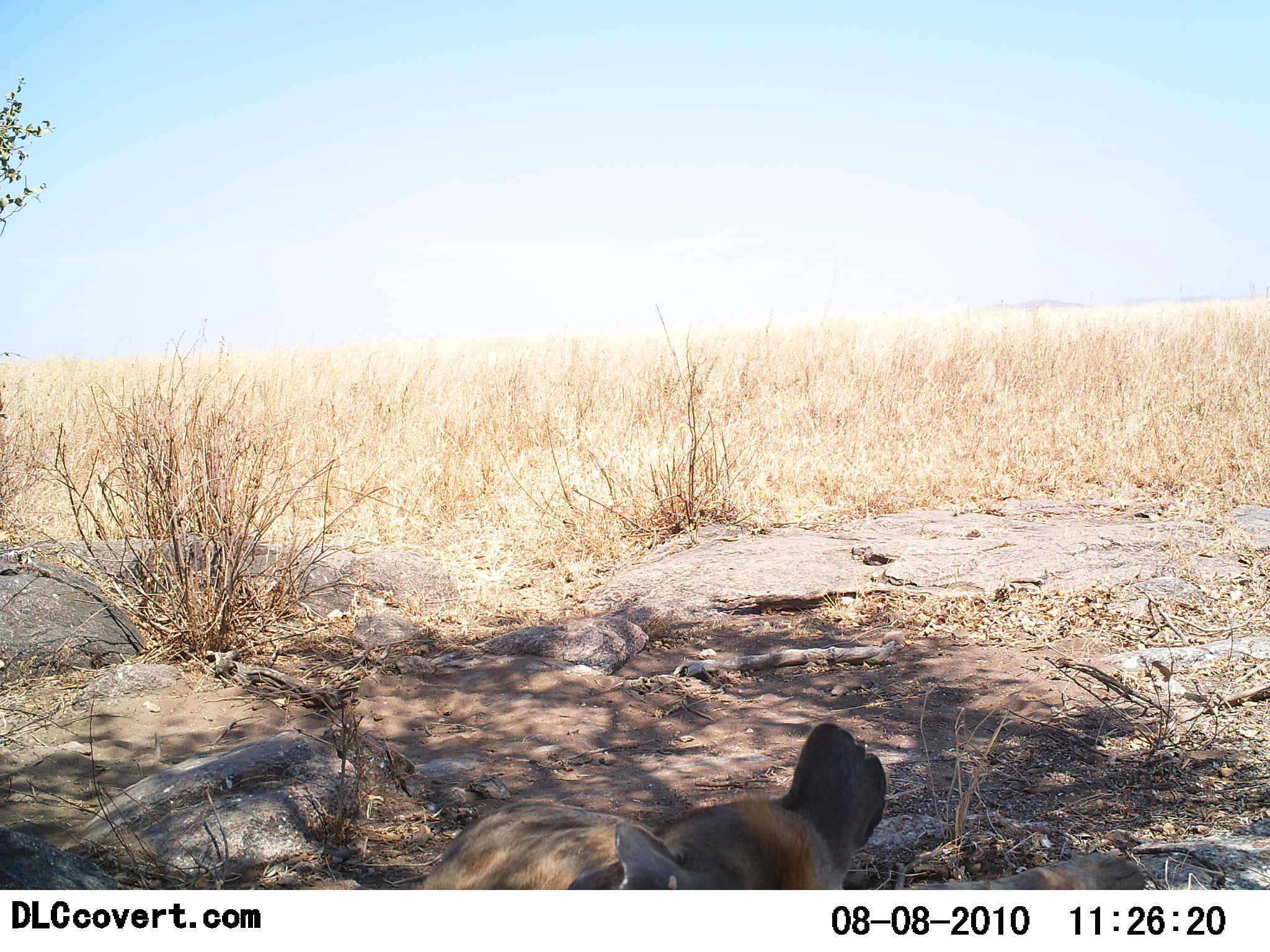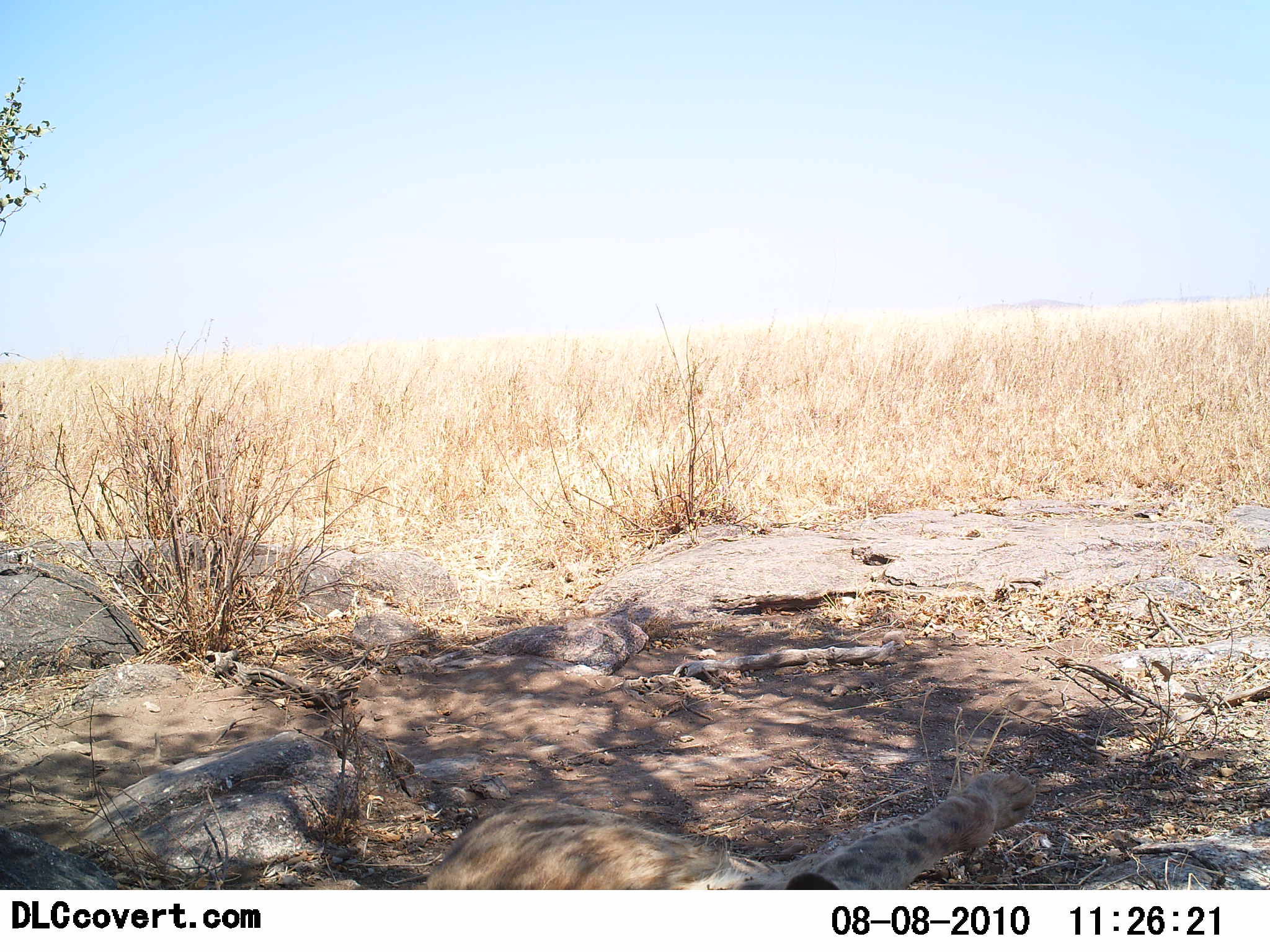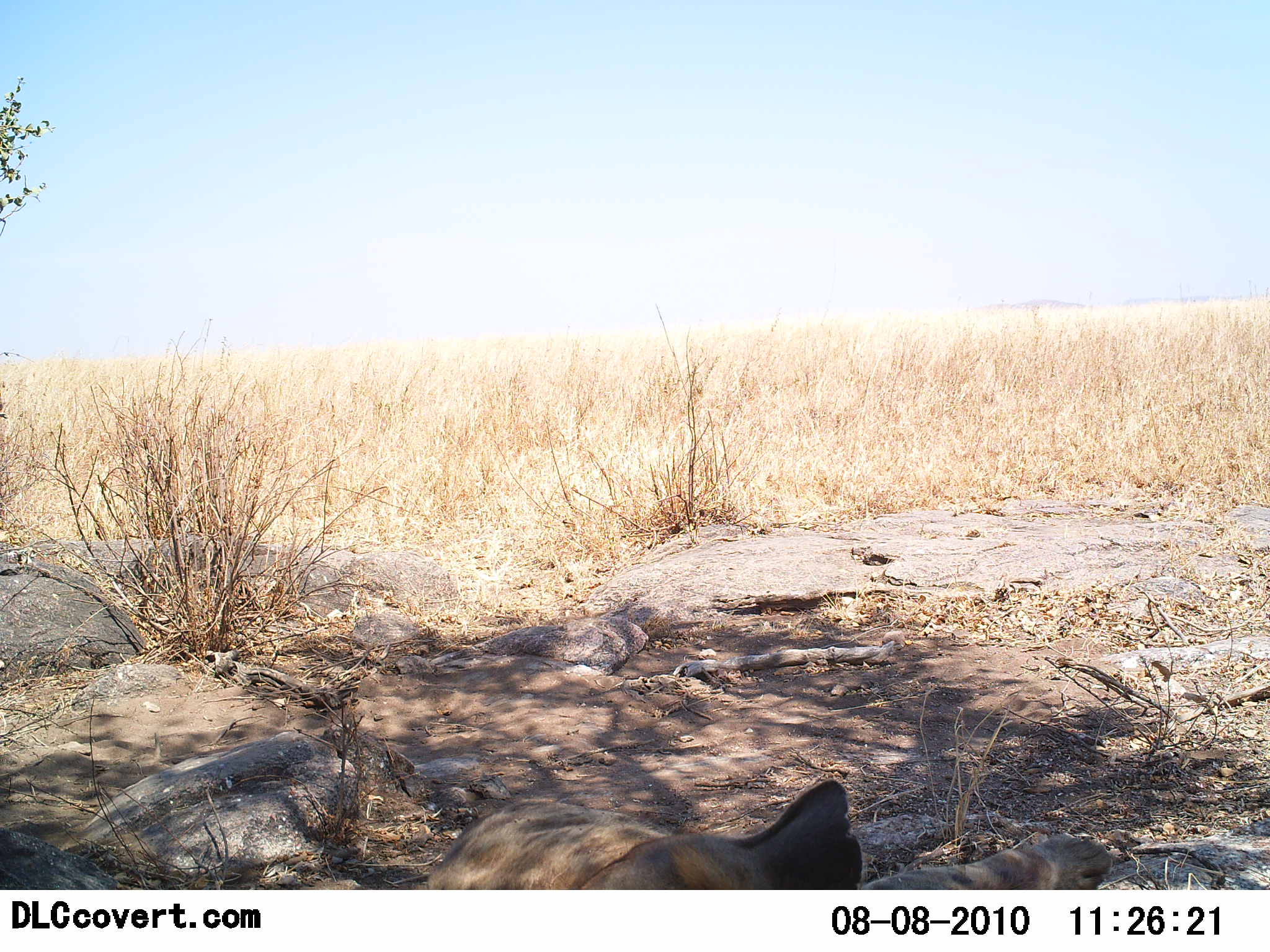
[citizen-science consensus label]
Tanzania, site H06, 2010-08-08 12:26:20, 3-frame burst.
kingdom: Animalia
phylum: Chordata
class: Mammalia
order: Carnivora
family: Hyaenidae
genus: Crocuta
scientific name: Crocuta crocuta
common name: spotted hyena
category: hyenaspotted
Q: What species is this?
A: Hyenaspotted (spotted hyena) (Crocuta crocuta).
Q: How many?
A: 1.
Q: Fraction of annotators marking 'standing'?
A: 0%.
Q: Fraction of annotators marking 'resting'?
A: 100%.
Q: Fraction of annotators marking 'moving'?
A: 0%.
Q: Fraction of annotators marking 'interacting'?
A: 0%.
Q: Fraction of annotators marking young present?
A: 0%.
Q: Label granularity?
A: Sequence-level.